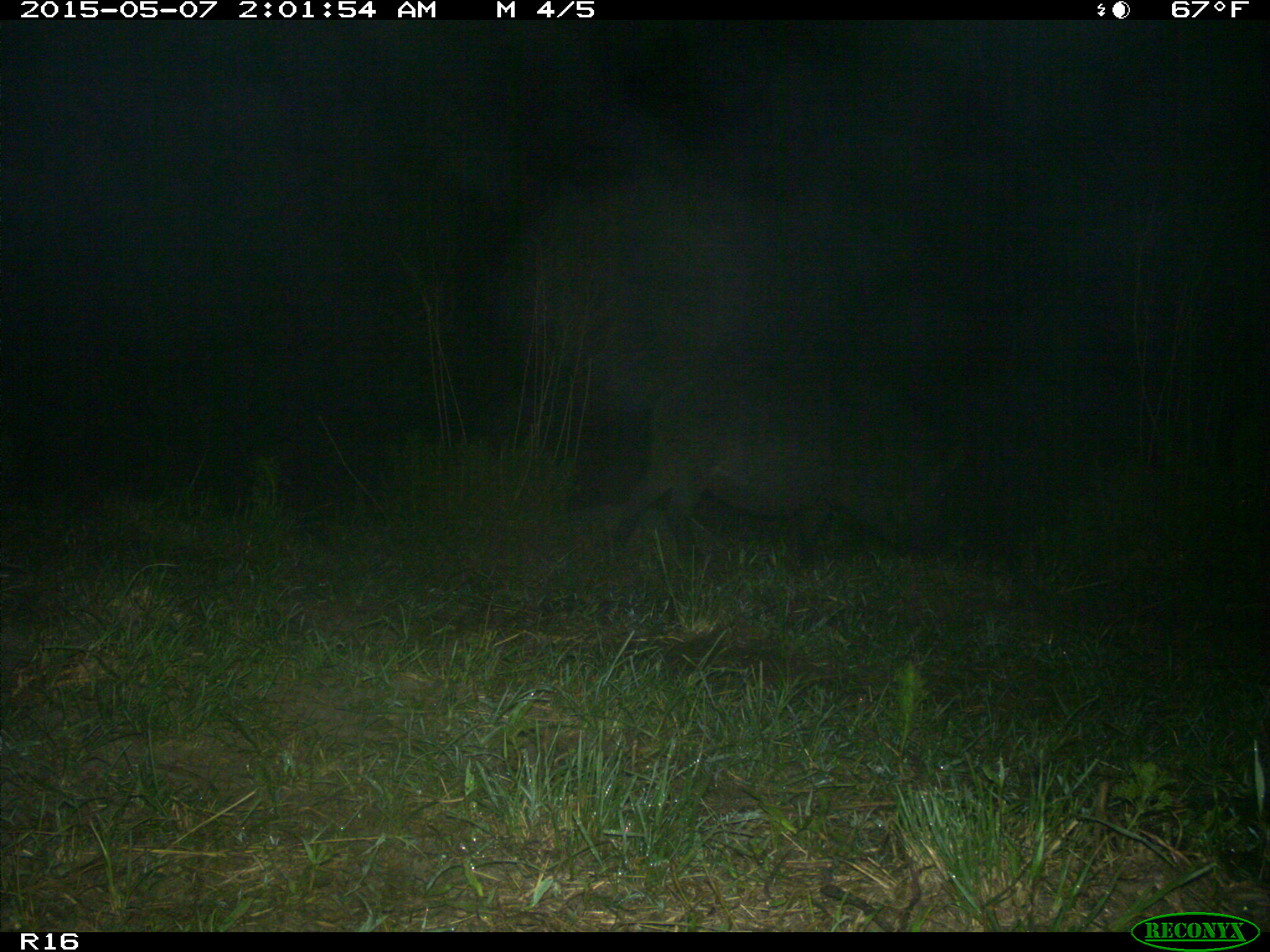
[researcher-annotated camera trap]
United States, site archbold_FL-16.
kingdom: Animalia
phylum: Chordata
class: Mammalia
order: Artiodactyla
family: Suidae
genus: Sus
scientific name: Sus scrofa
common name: wild boar